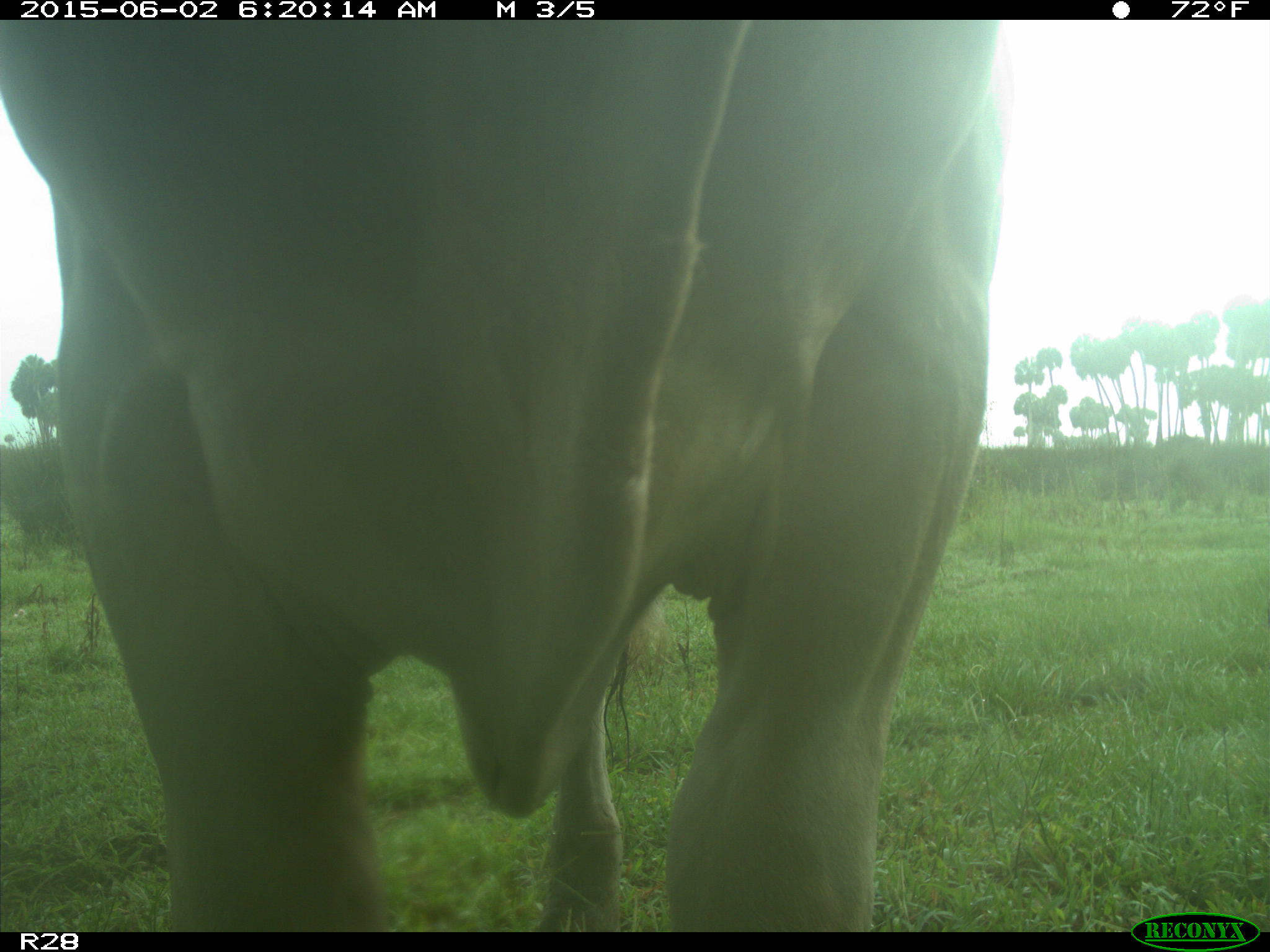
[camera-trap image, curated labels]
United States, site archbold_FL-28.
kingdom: Animalia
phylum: Chordata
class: Mammalia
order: Artiodactyla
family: Bovidae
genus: Bos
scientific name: Bos taurus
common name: domestic cow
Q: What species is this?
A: Bos taurus (domestic cow).